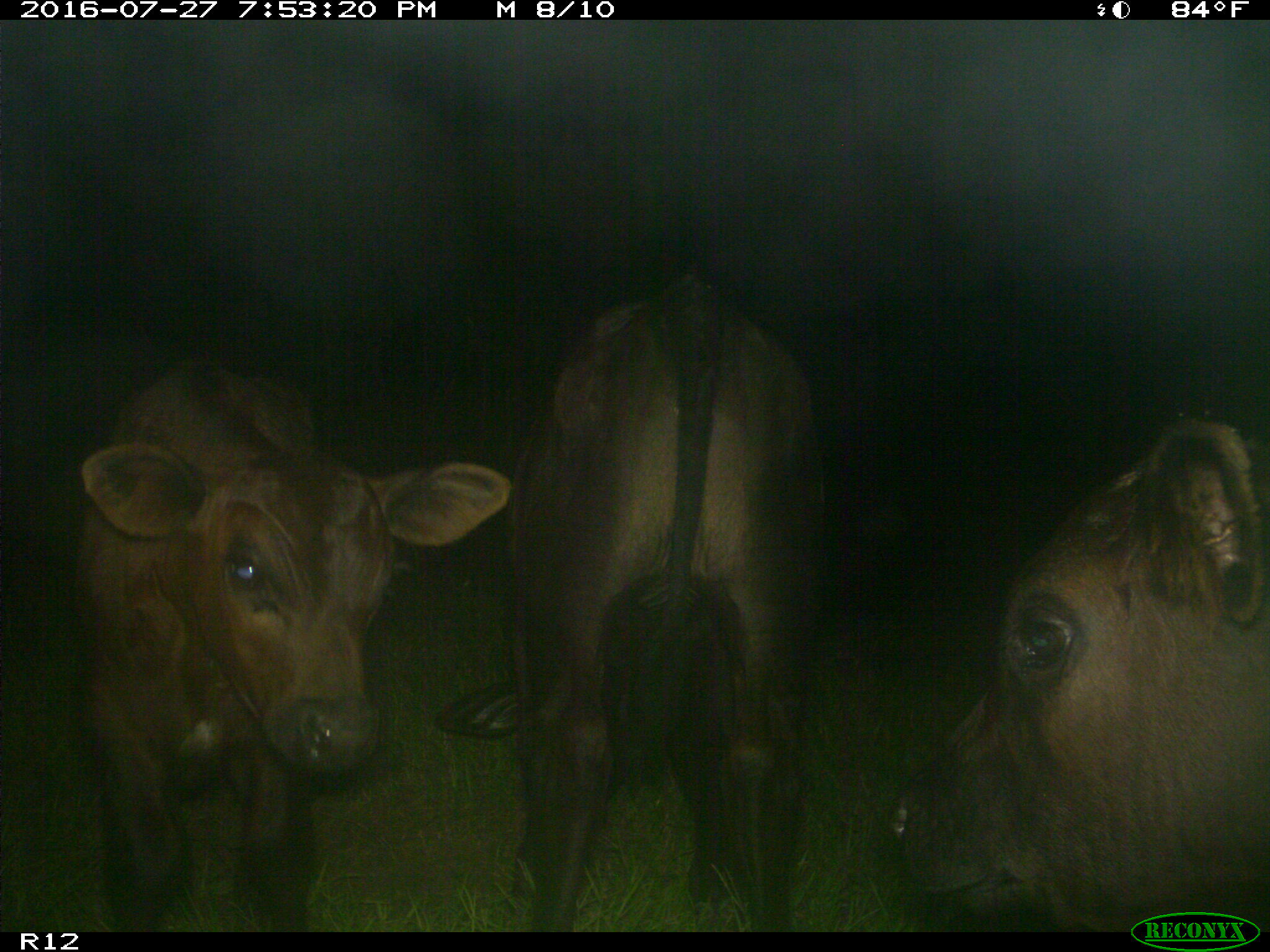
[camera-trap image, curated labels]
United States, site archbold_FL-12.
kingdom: Animalia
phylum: Chordata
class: Mammalia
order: Artiodactyla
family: Bovidae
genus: Bos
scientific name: Bos taurus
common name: domestic cow